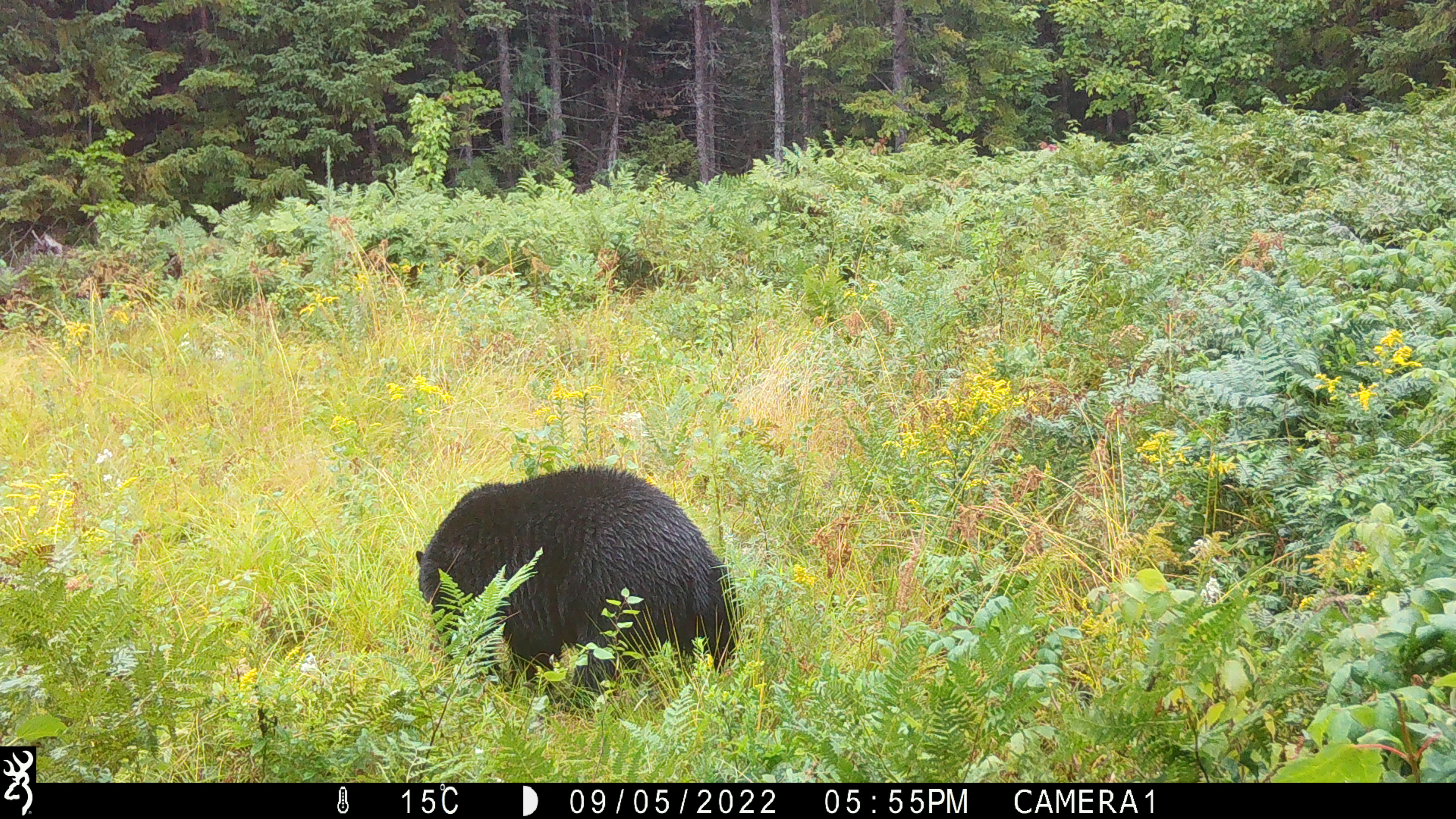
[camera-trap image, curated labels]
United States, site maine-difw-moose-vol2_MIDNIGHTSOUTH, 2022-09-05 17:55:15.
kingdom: Animalia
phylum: Chordata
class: Mammalia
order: Carnivora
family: Ursidae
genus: Ursus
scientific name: Ursus americanus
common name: black bear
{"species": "black bear (Ursus americanus)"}